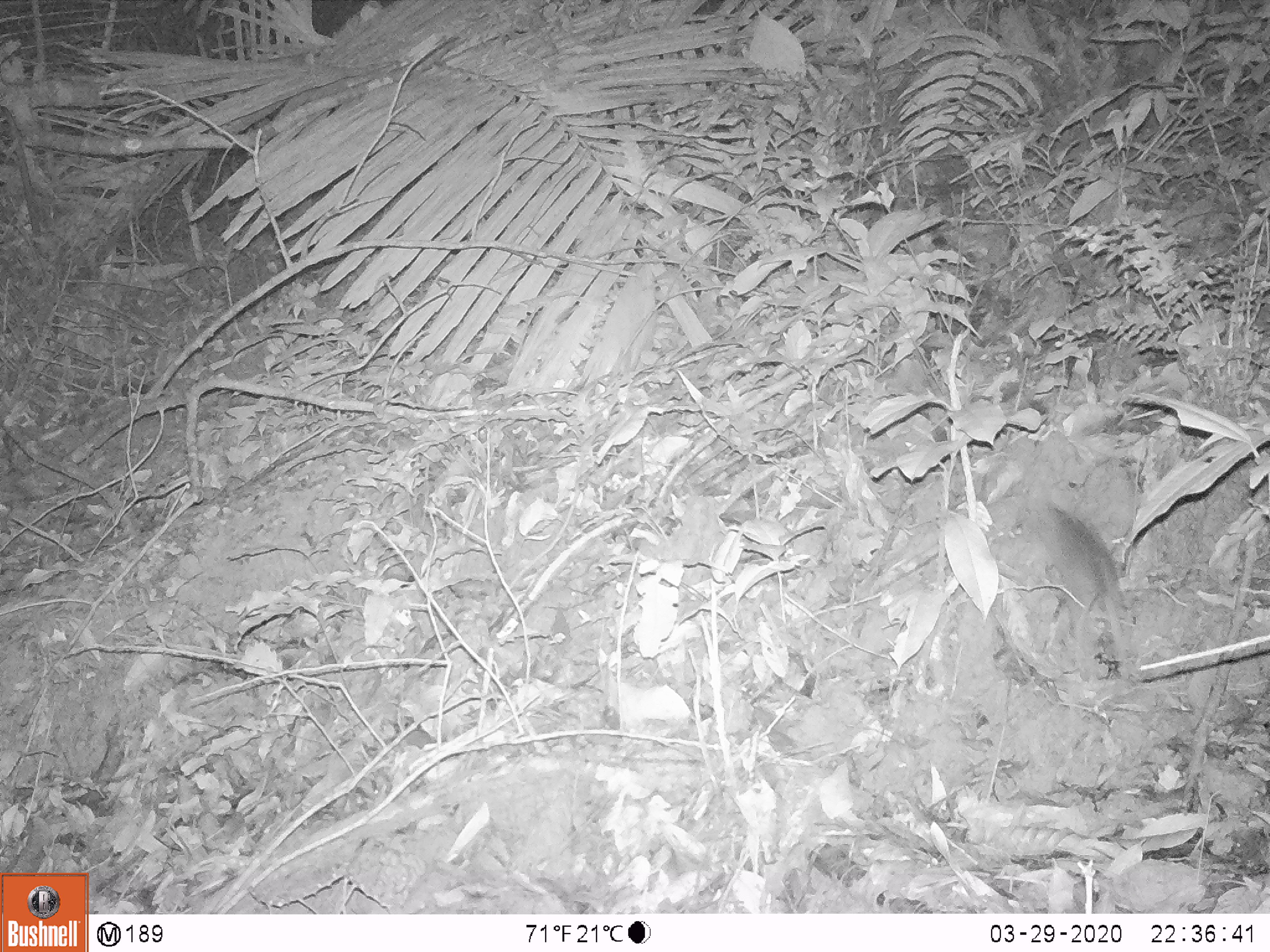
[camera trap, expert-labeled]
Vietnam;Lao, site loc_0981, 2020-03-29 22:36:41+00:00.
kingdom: Animalia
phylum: Chordata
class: Mammalia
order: Rodentia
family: Muridae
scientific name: Muridae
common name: old-world mice and rats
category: unidentified murid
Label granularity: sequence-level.